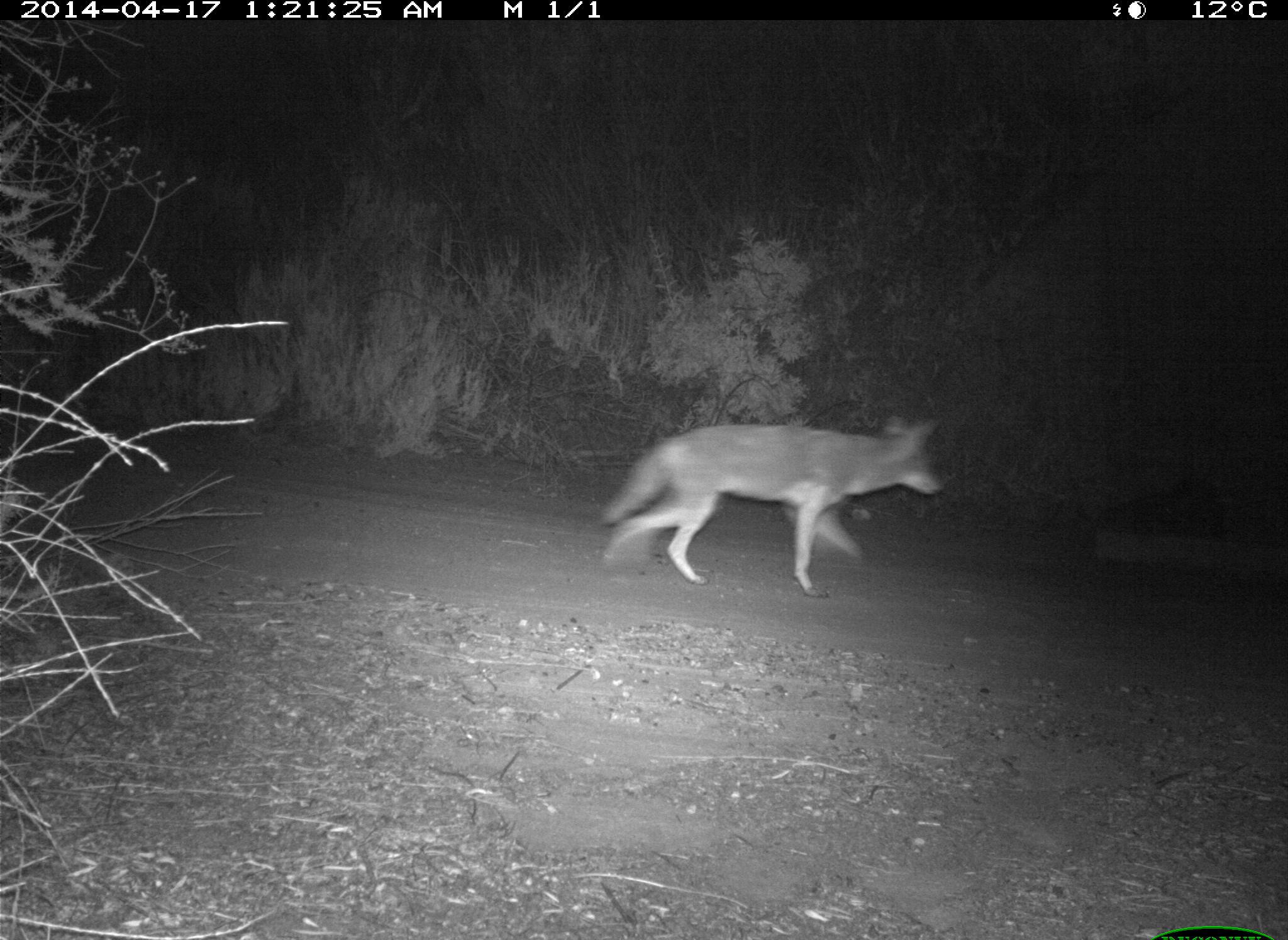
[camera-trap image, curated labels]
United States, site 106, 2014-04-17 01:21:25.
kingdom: Animalia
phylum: Chordata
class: Mammalia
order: Carnivora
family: Canidae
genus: Canis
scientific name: Canis latrans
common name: coyote